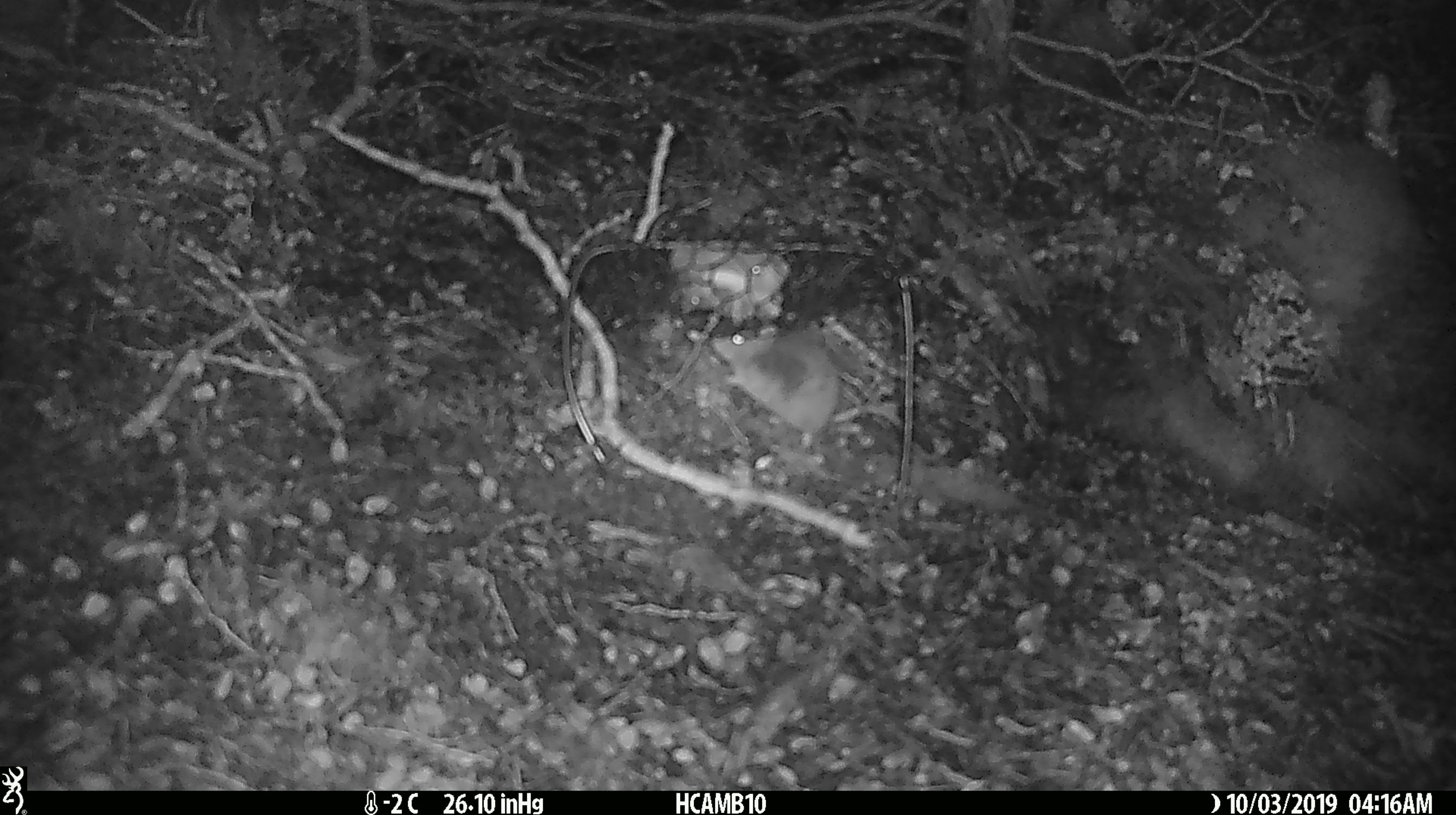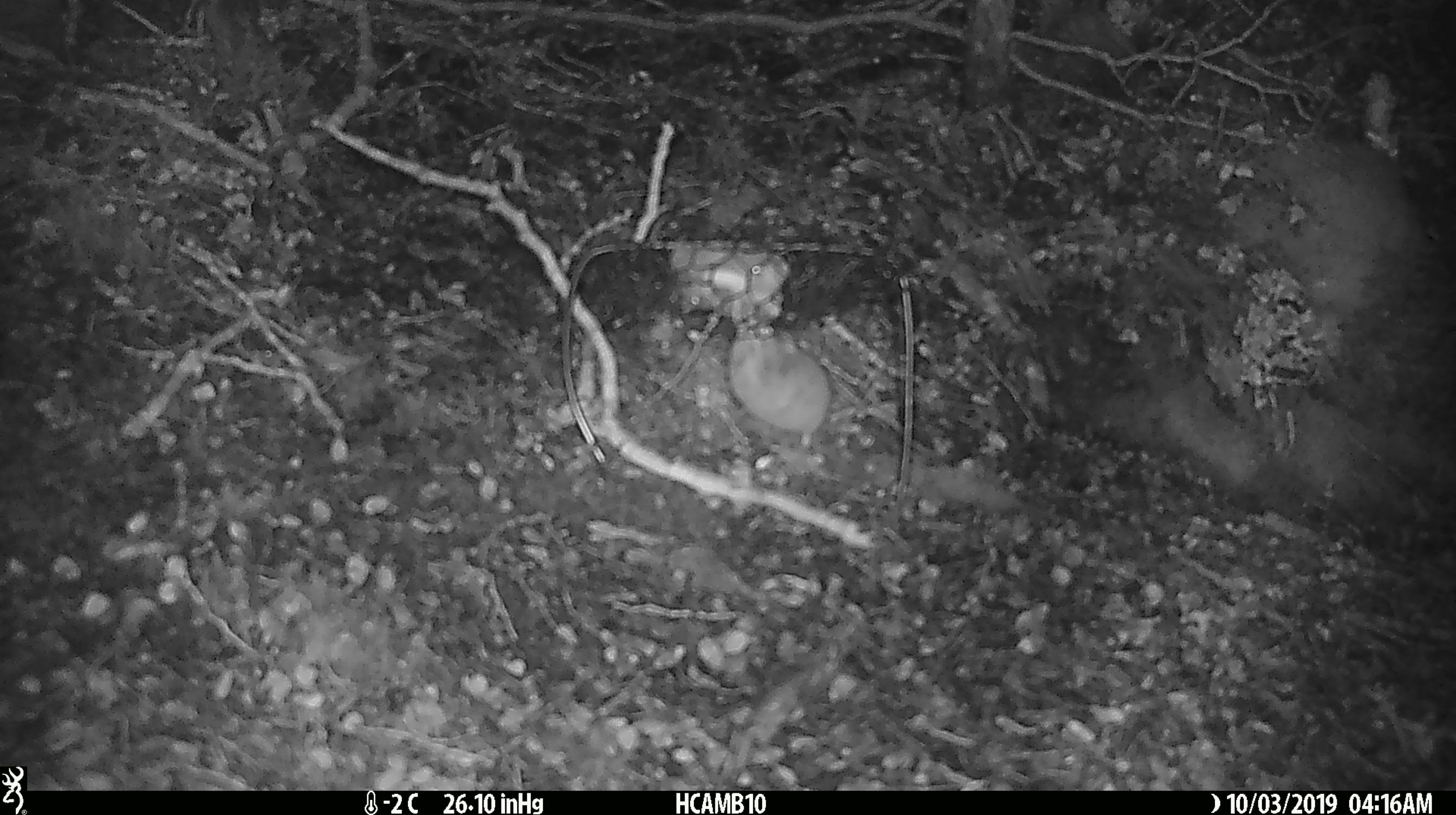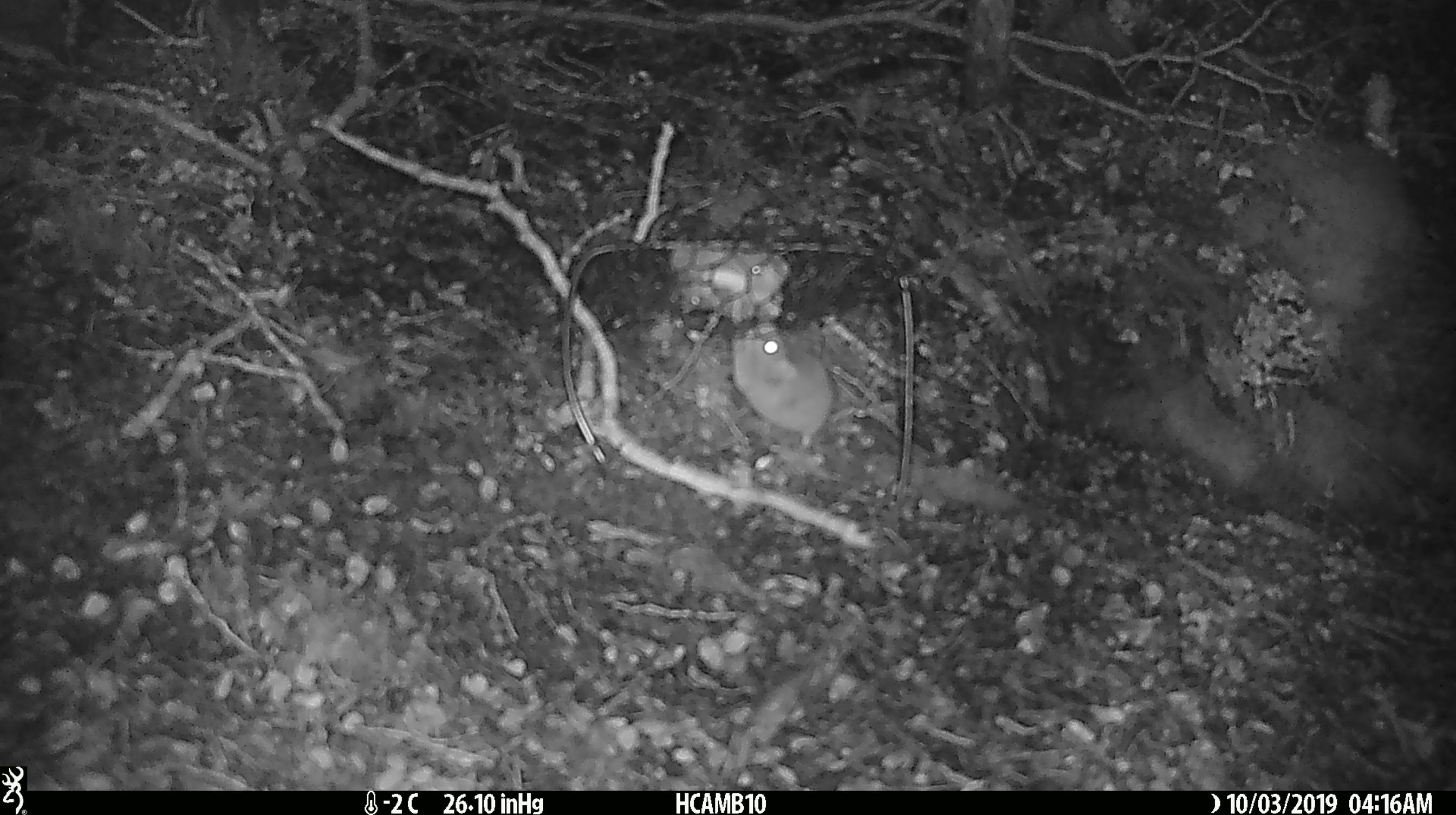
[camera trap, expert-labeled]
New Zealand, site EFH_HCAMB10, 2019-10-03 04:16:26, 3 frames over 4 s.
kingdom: Animalia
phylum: Chordata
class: Mammalia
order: Rodentia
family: Muridae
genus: Mus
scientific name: Mus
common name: mouse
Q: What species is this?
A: Mouse (Mus).